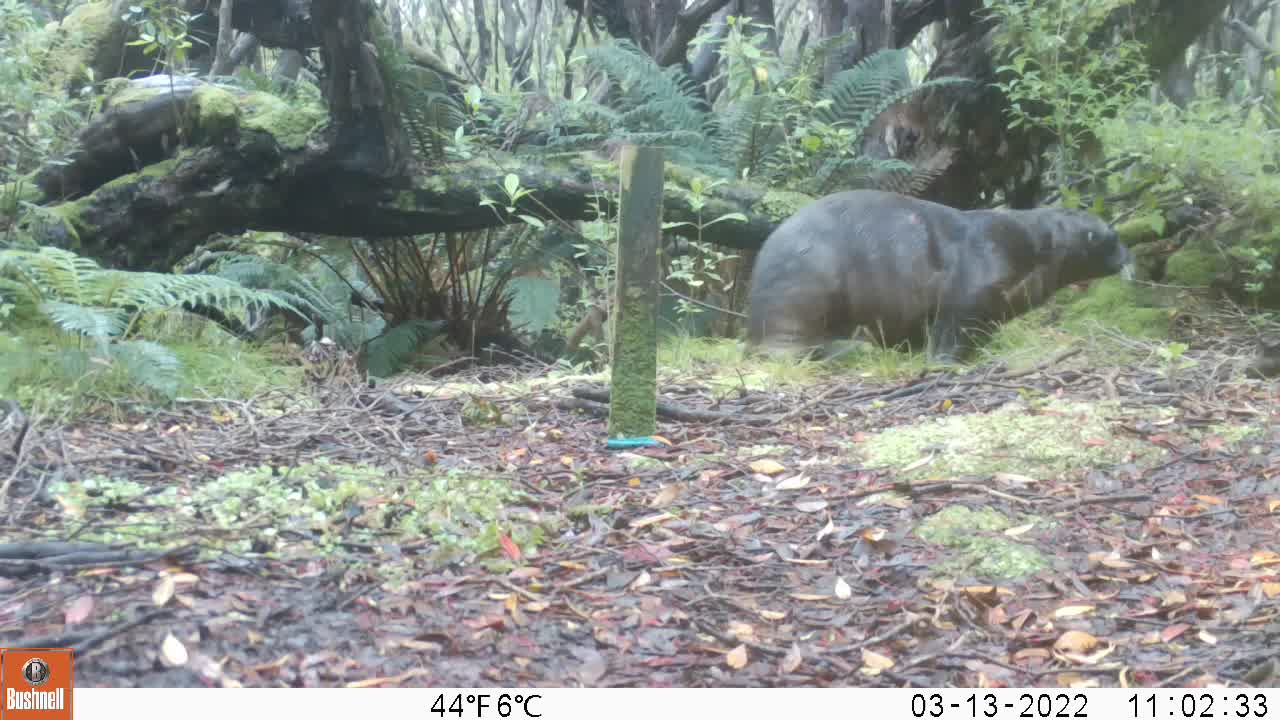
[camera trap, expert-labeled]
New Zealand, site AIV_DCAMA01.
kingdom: Animalia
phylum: Chordata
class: Mammalia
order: Carnivora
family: Otariidae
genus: Phocarctos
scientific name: Phocarctos hookeri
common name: new zealand sea lion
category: sealion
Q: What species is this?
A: Sealion (new zealand sea lion) (Phocarctos hookeri).